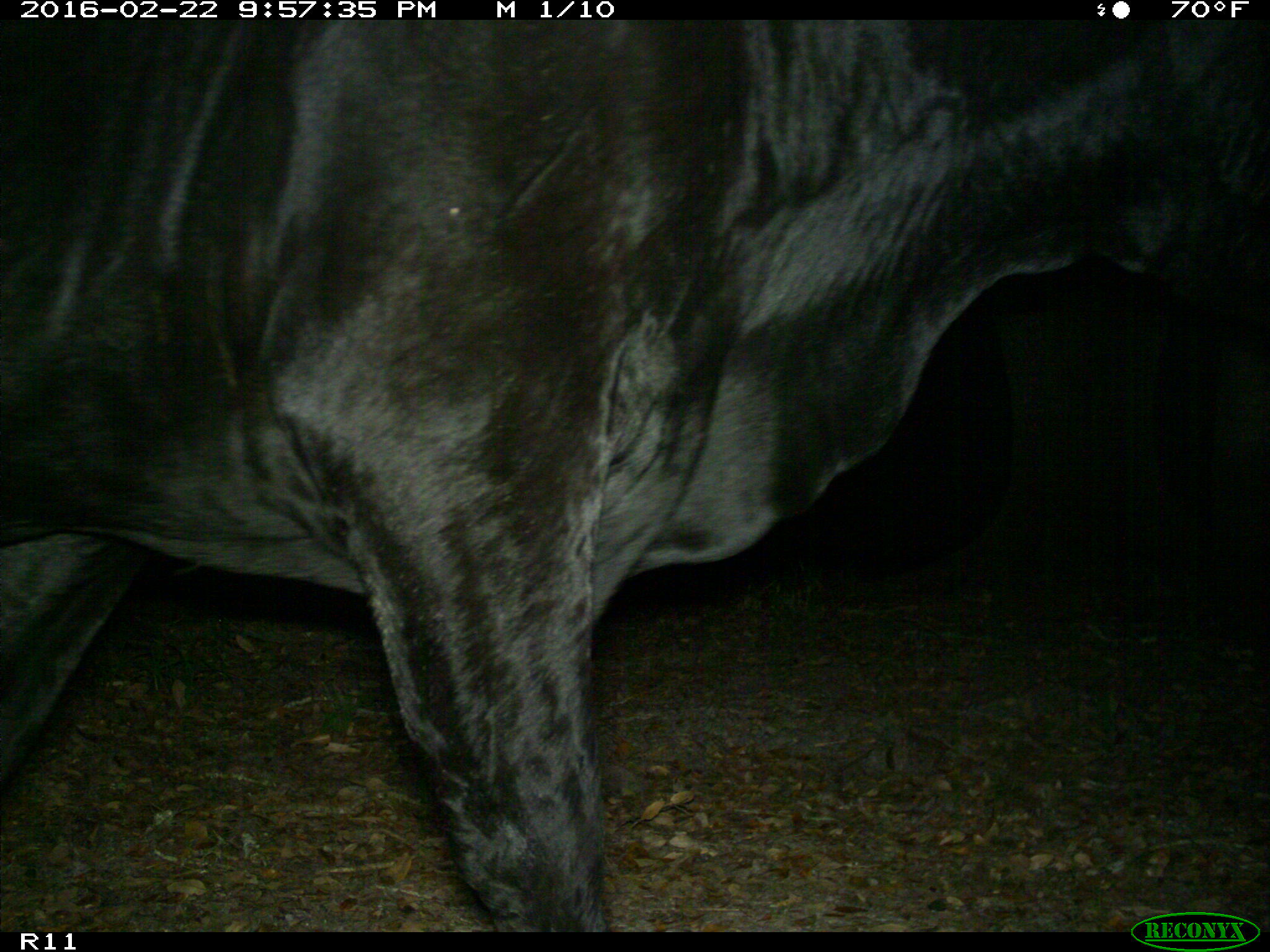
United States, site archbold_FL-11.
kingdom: Animalia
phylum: Chordata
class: Mammalia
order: Artiodactyla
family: Bovidae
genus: Bos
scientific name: Bos taurus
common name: domestic cow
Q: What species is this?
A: Bos taurus (domestic cow).